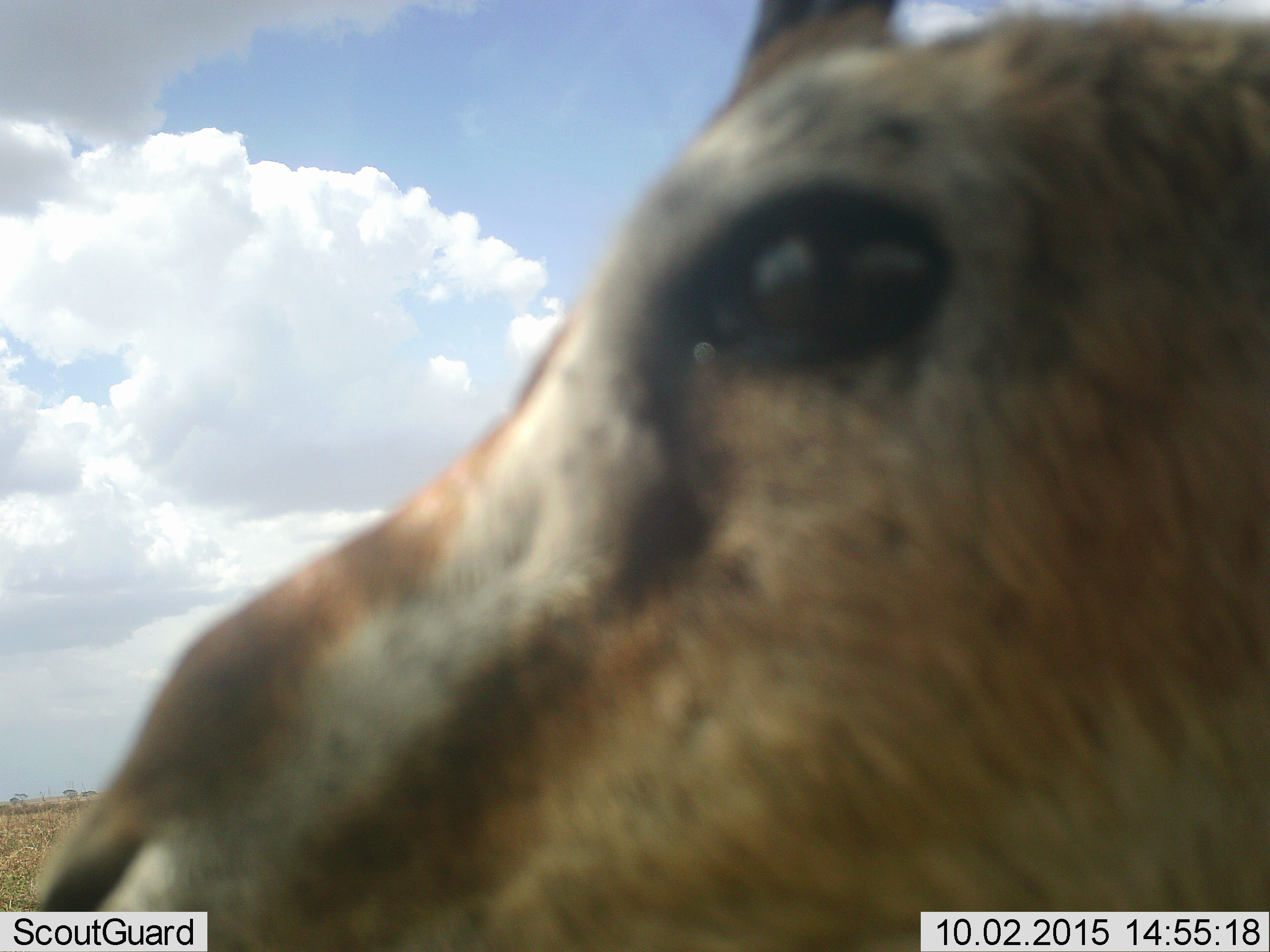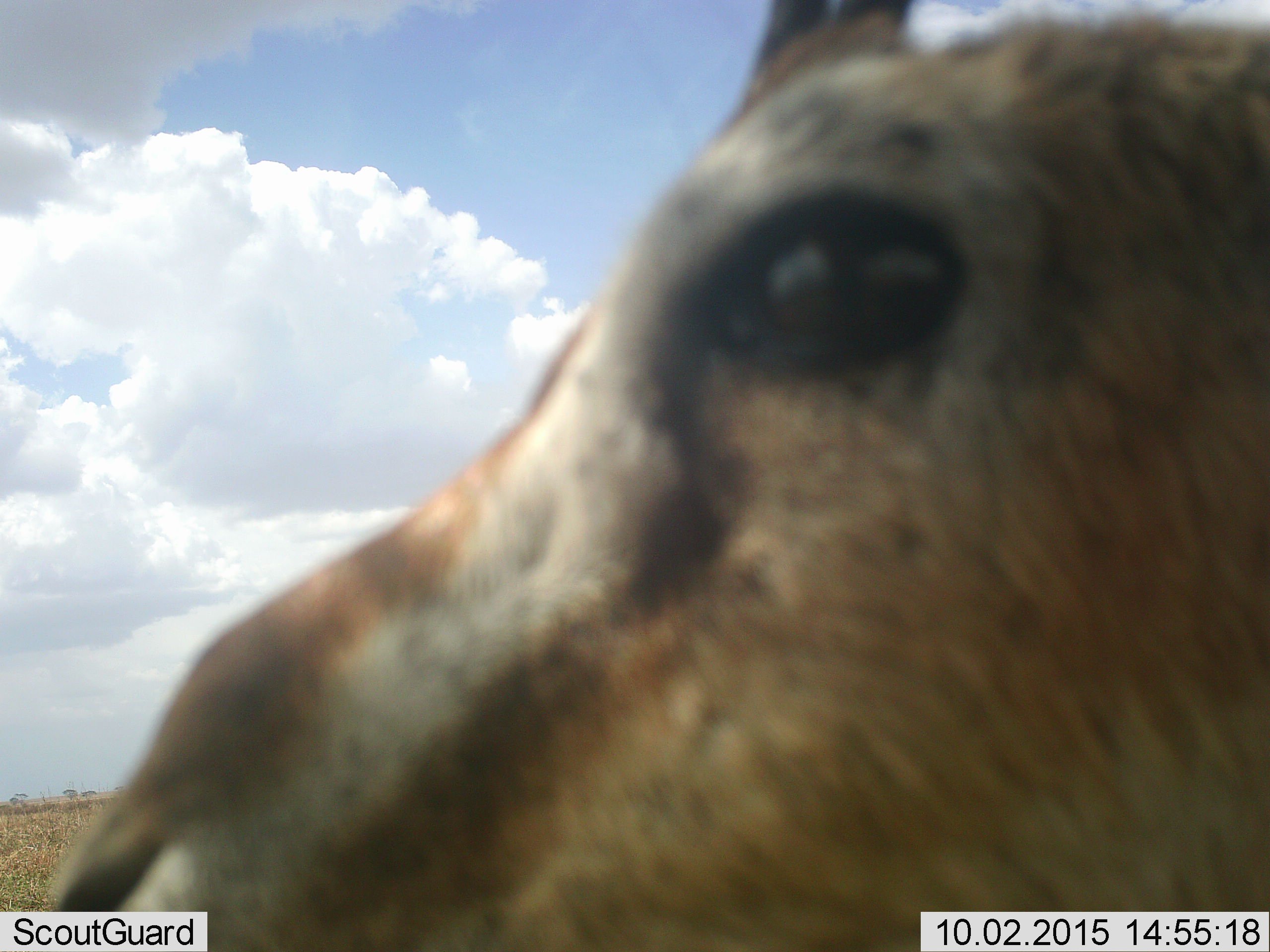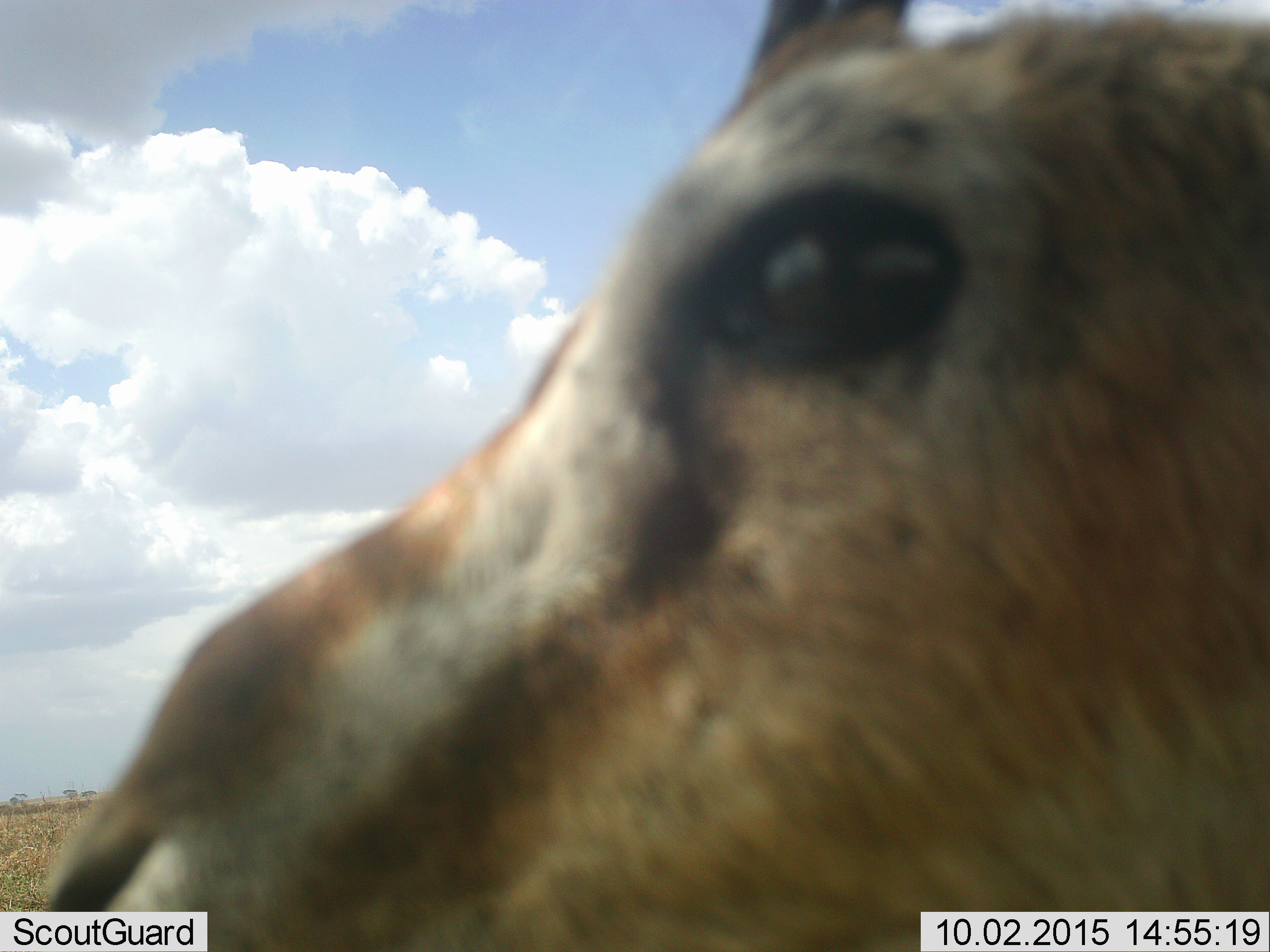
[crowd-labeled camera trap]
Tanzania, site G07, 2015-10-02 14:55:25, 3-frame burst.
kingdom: Animalia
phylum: Chordata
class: Mammalia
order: Artiodactyla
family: Bovidae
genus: Eudorcas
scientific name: Eudorcas thomsonii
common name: thomson's gazelle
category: gazellethomsons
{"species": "gazellethomsons (thomson's gazelle) (Eudorcas thomsonii)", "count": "1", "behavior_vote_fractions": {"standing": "86%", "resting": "0%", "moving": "14%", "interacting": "0%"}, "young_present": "0%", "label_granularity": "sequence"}